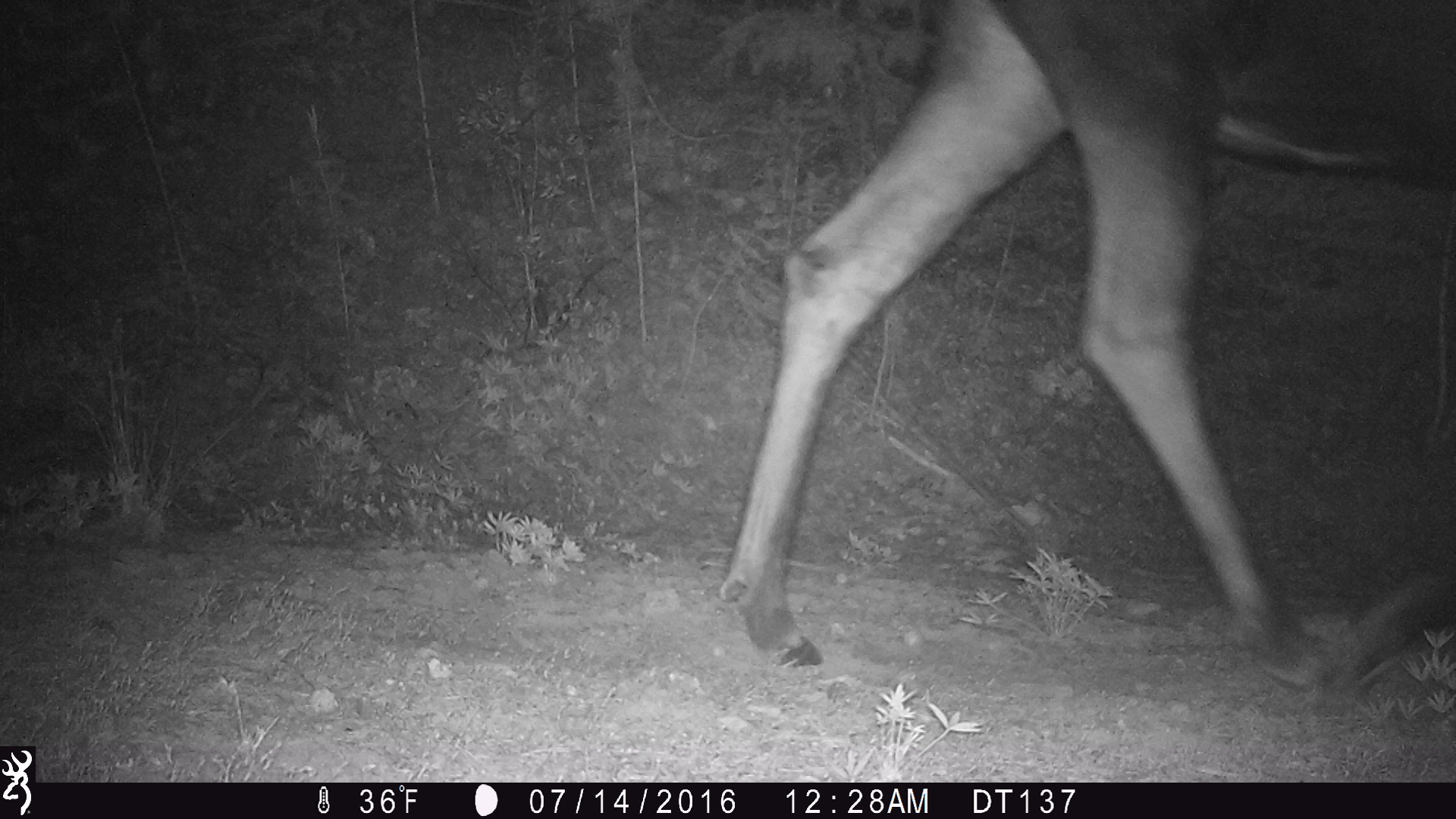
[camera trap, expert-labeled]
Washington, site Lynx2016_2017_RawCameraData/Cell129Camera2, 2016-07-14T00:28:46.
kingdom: Animalia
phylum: Chordata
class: Mammalia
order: Artiodactyla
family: Cervidae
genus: Alces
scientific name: Alces alces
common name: moose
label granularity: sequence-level